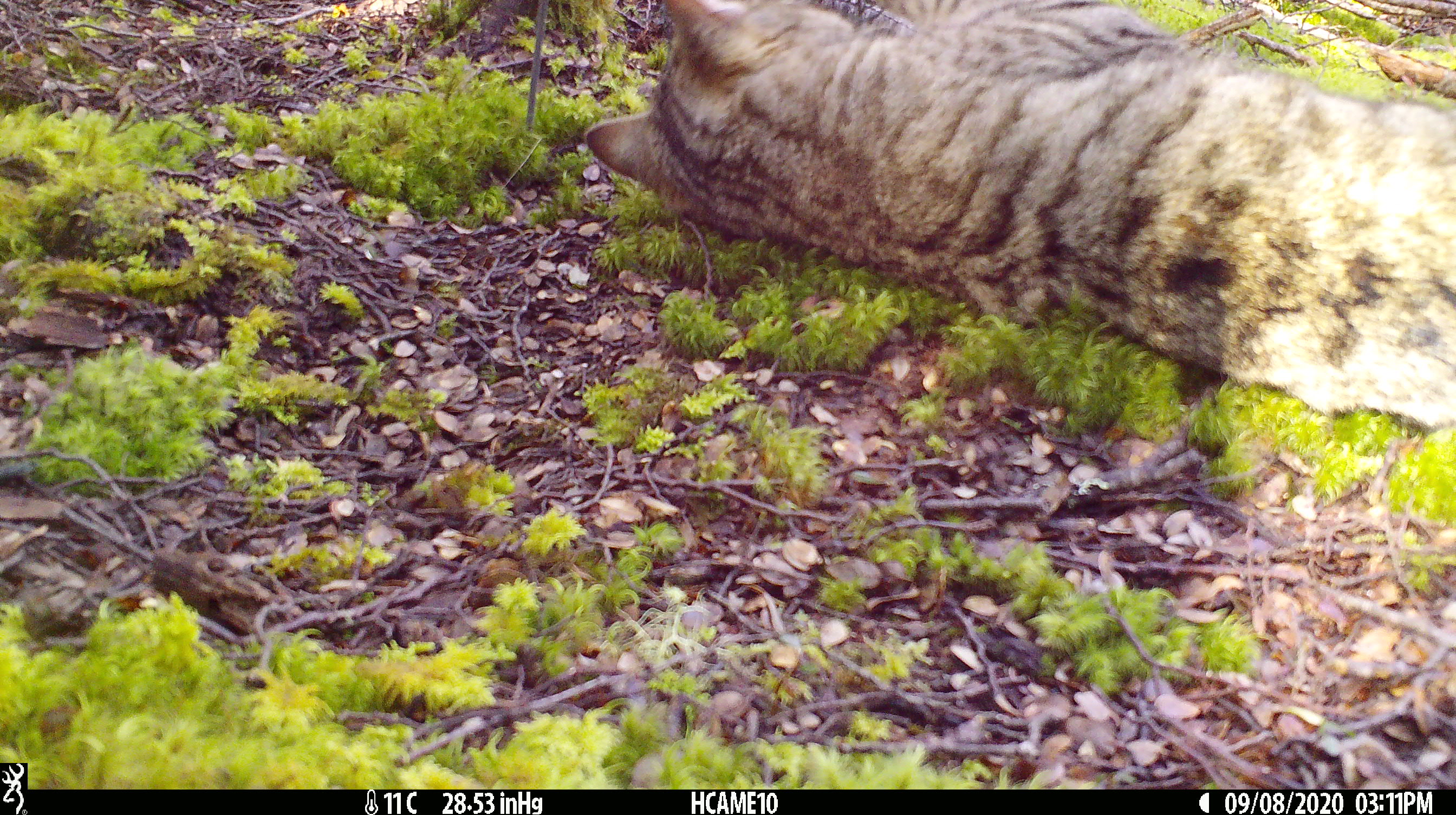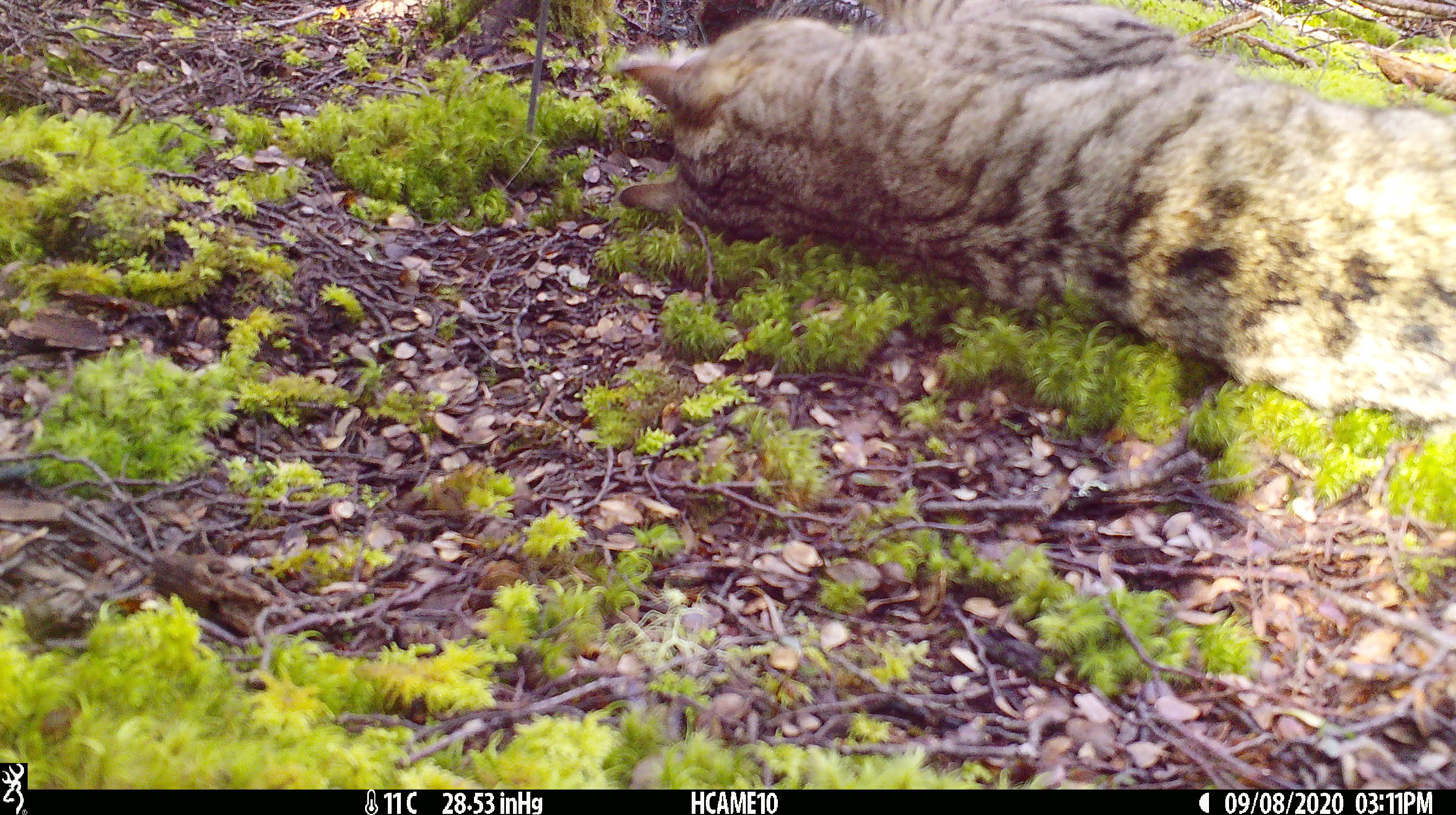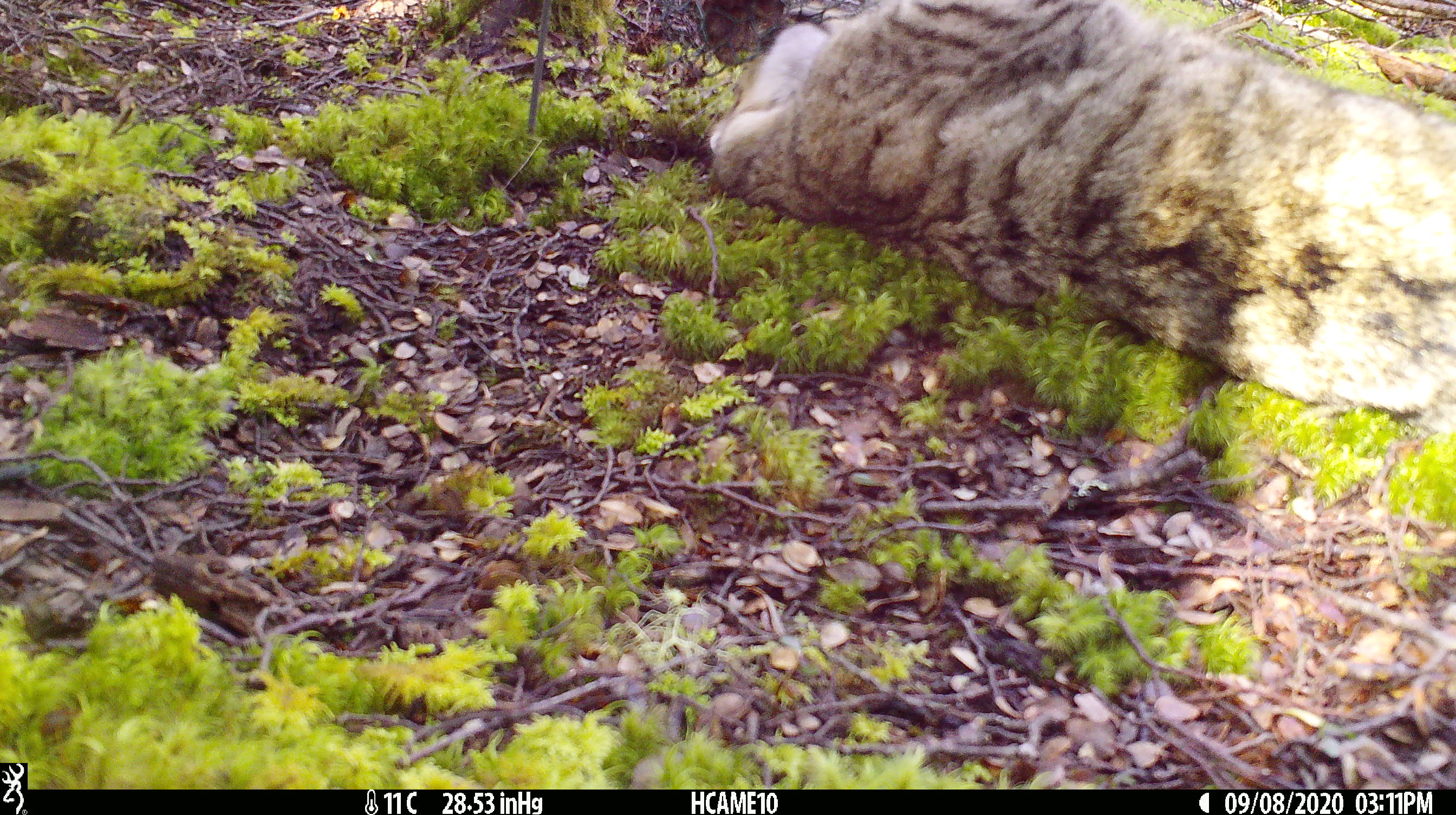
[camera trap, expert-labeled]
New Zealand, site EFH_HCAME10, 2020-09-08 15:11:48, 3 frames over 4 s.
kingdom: Animalia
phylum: Chordata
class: Mammalia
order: Carnivora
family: Felidae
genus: Felis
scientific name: Felis catus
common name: domestic cat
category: cat